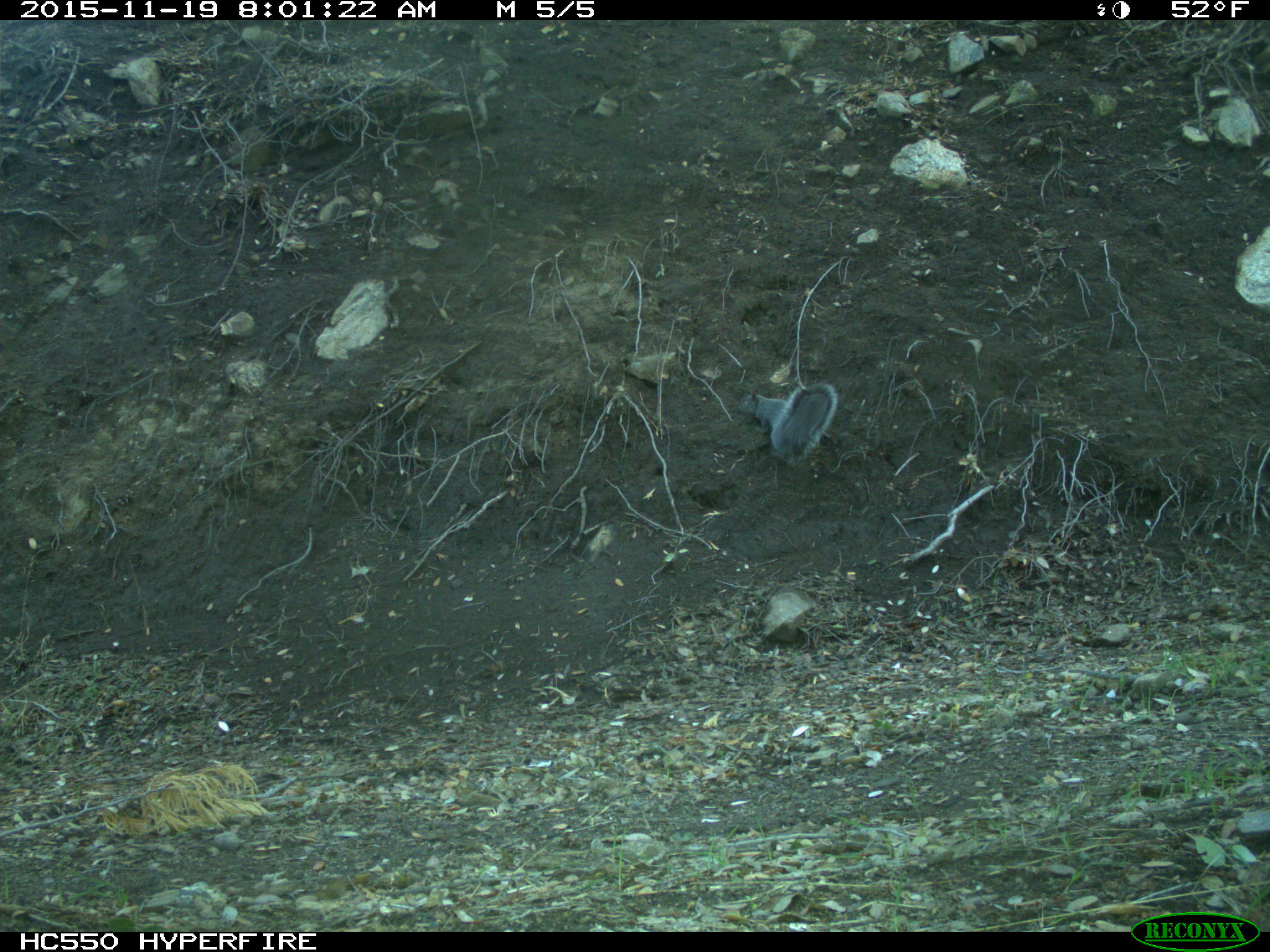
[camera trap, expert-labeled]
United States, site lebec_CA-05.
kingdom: Animalia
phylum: Chordata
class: Mammalia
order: Rodentia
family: Sciuridae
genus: Sciurus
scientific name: Sciurus carolinensis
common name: eastern gray squirrel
Sciurus carolinensis (eastern gray squirrel).